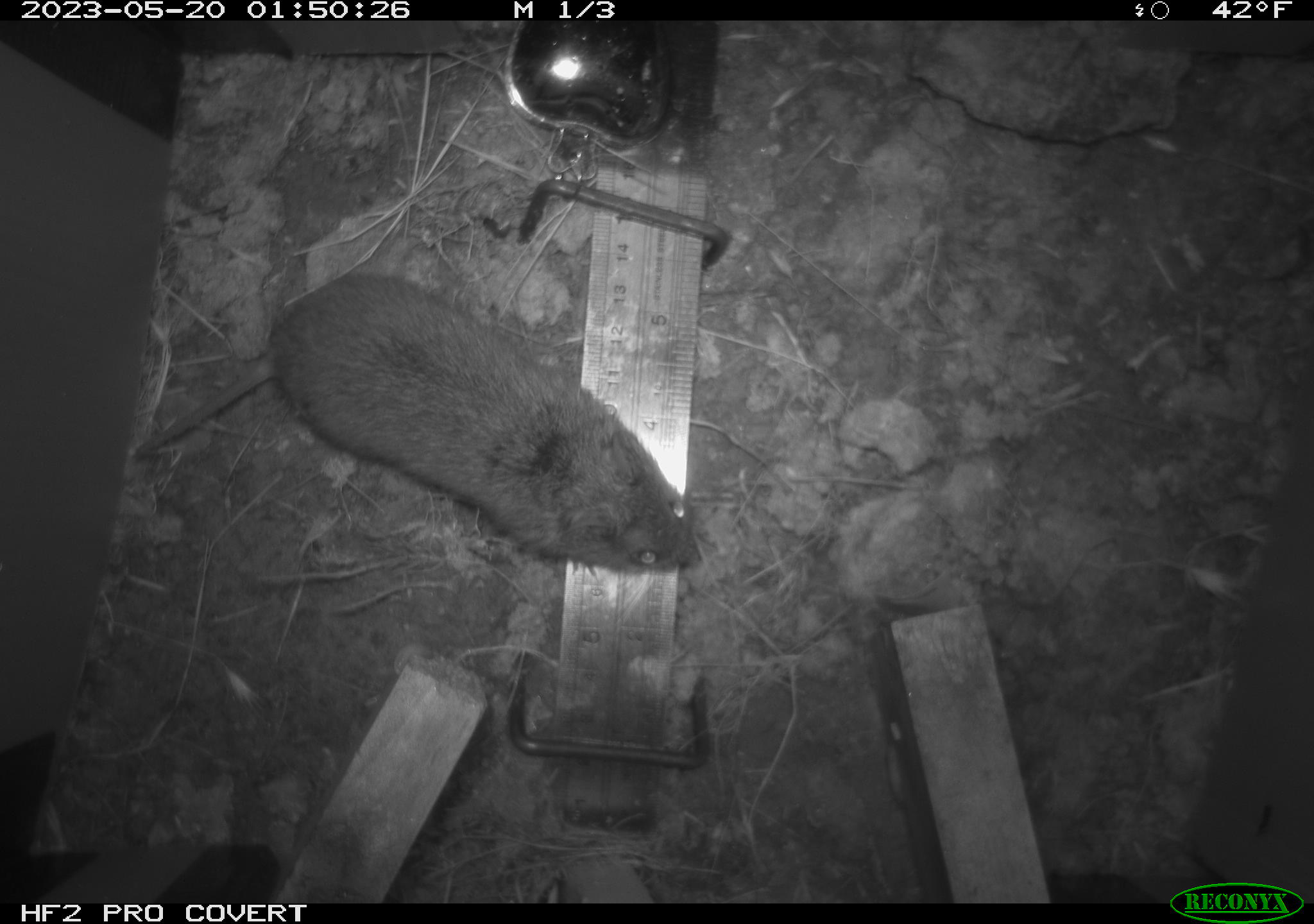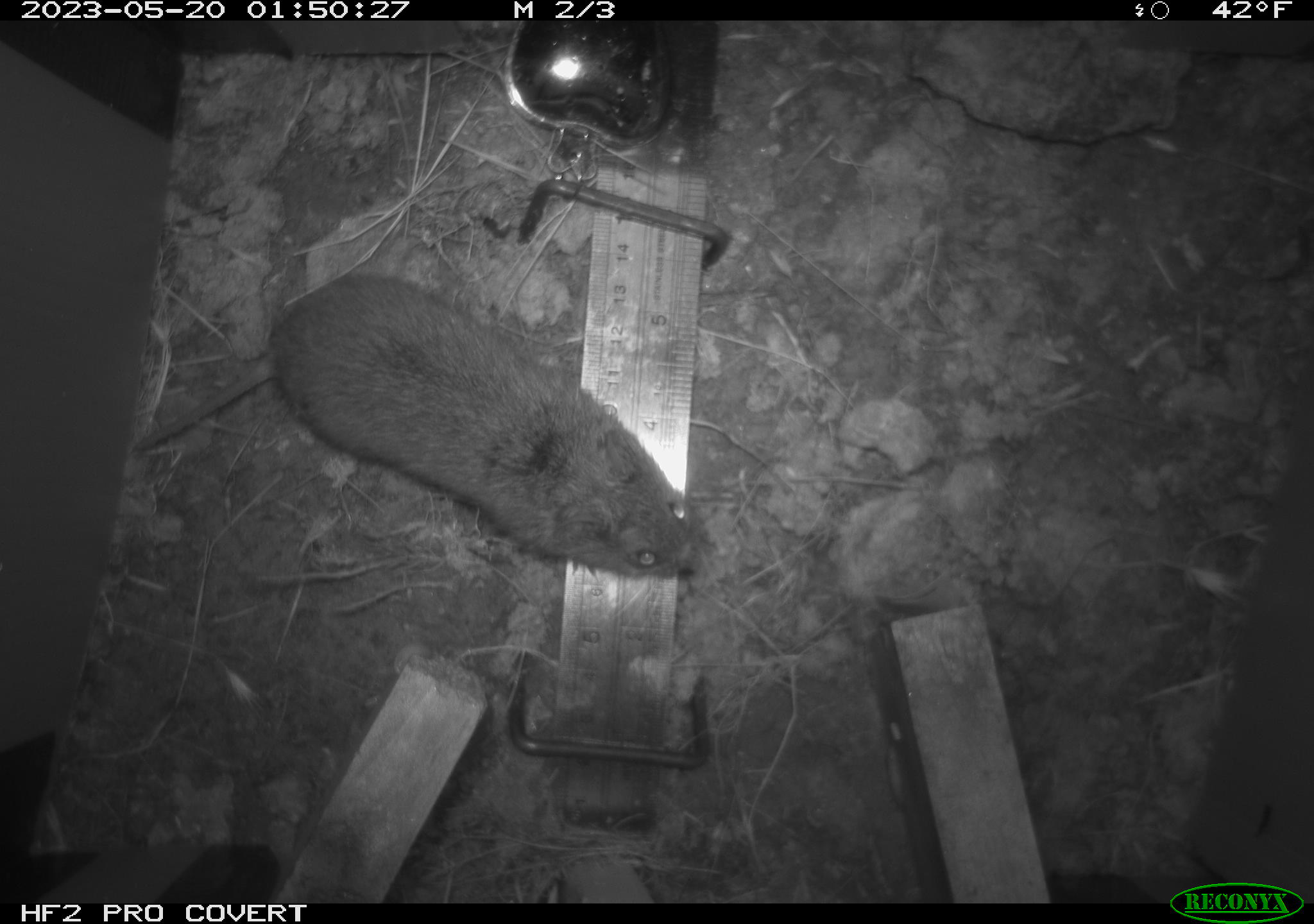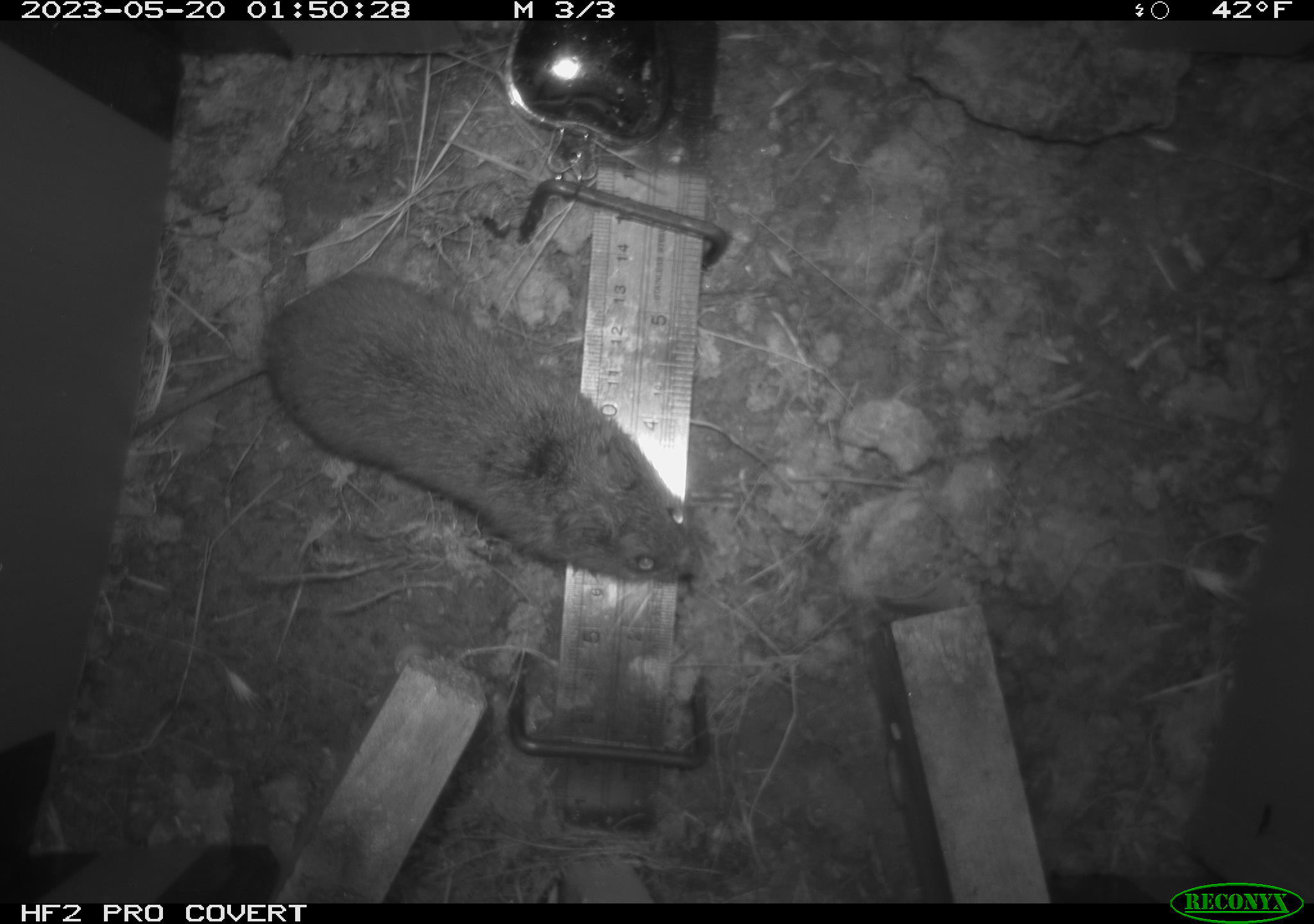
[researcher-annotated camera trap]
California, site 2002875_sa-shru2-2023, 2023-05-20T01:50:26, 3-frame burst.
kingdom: Animalia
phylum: Chordata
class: Mammalia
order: Rodentia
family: Cricetidae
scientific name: Arvicolinae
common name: voles, lemmings, and muskrats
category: arvicolinae subfamily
Arvicolinae subfamily (voles, lemmings, and muskrats) (Arvicolinae).